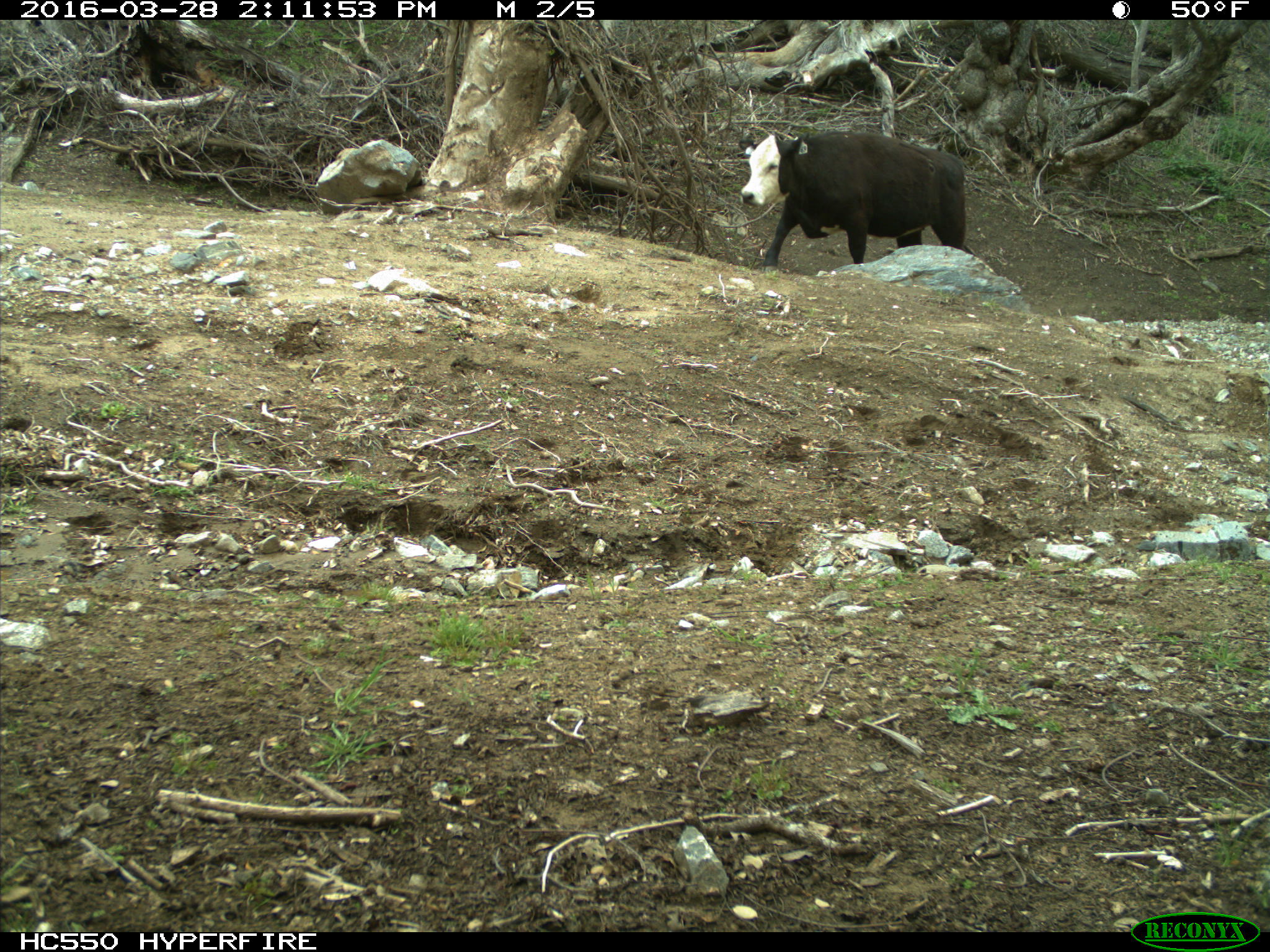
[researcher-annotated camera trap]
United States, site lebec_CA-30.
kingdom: Animalia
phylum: Chordata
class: Mammalia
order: Artiodactyla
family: Bovidae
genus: Bos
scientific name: Bos taurus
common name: domestic cow